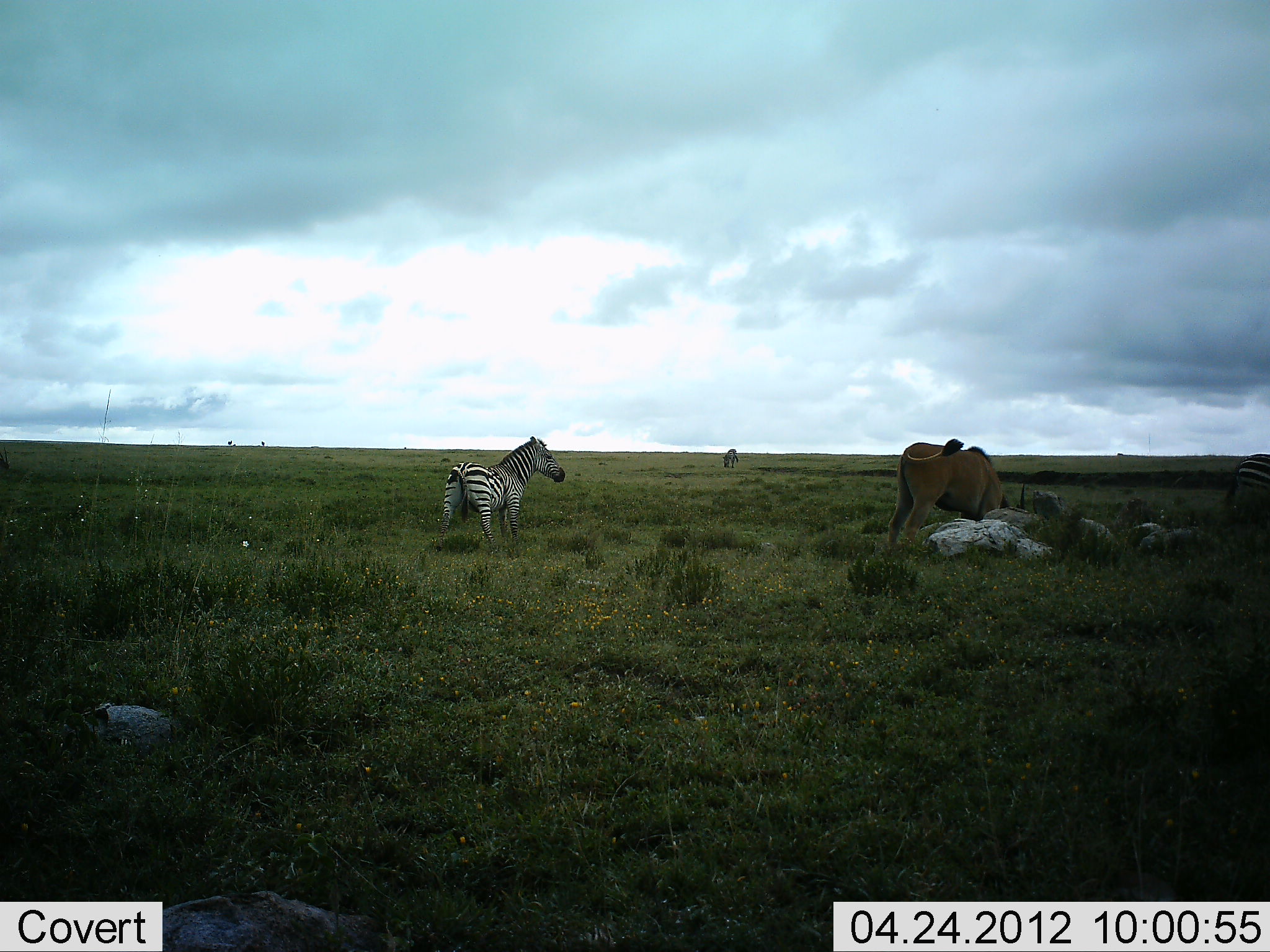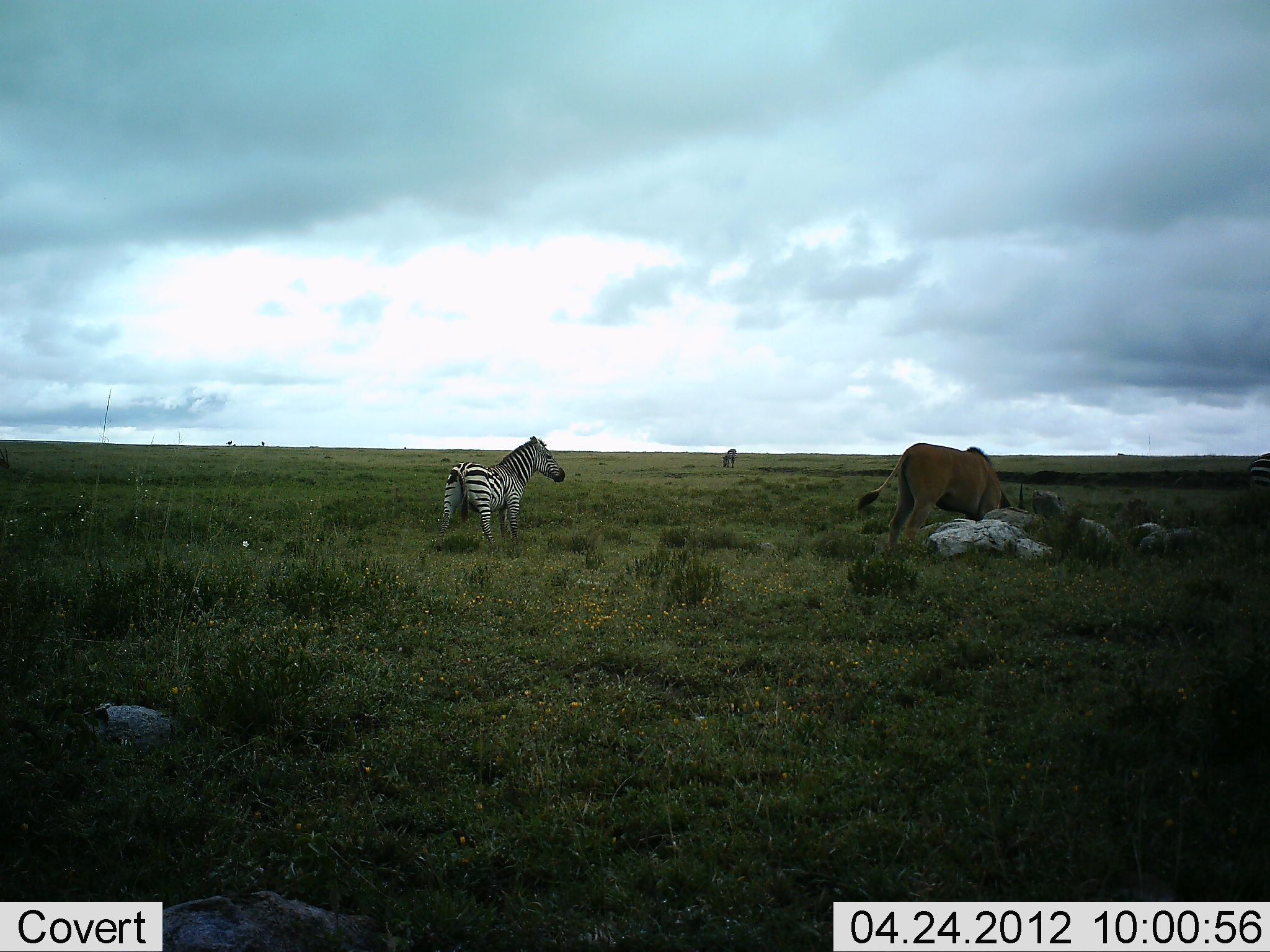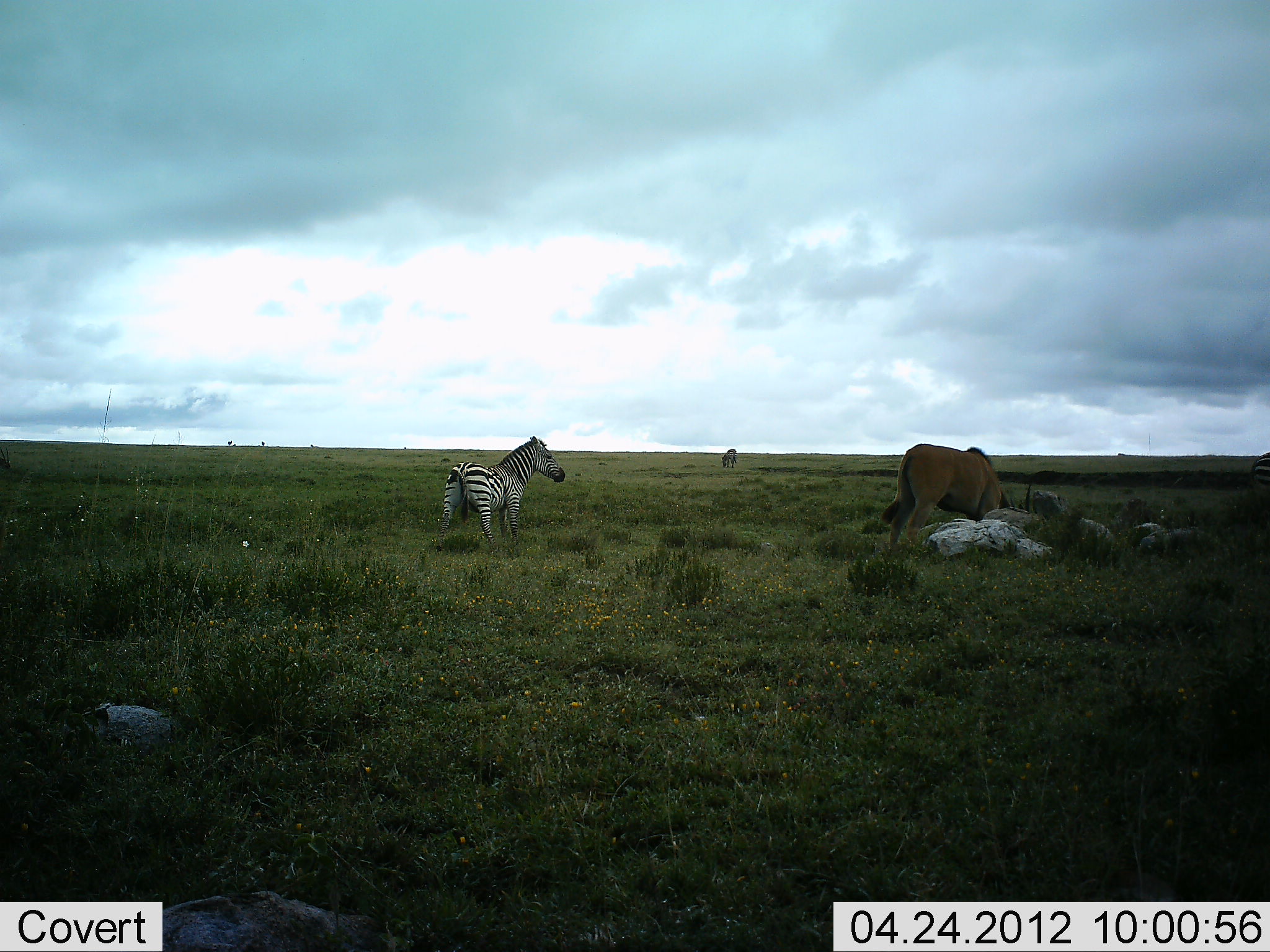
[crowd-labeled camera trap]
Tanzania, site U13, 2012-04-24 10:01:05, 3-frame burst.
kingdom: Animalia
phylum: Chordata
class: Mammalia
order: Artiodactyla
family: Bovidae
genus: Tragelaphus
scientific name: Tragelaphus oryx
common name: eland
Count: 1.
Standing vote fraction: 33%.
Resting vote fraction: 0%.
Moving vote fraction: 0%.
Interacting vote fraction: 0%.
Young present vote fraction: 7%.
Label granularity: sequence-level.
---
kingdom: Animalia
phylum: Chordata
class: Mammalia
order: Perissodactyla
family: Equidae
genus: Equus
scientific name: Equus quagga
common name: plains zebra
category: zebra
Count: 2.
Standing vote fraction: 96%.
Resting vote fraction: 0%.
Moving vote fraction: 29%.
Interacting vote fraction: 0%.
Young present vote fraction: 0%.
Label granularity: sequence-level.